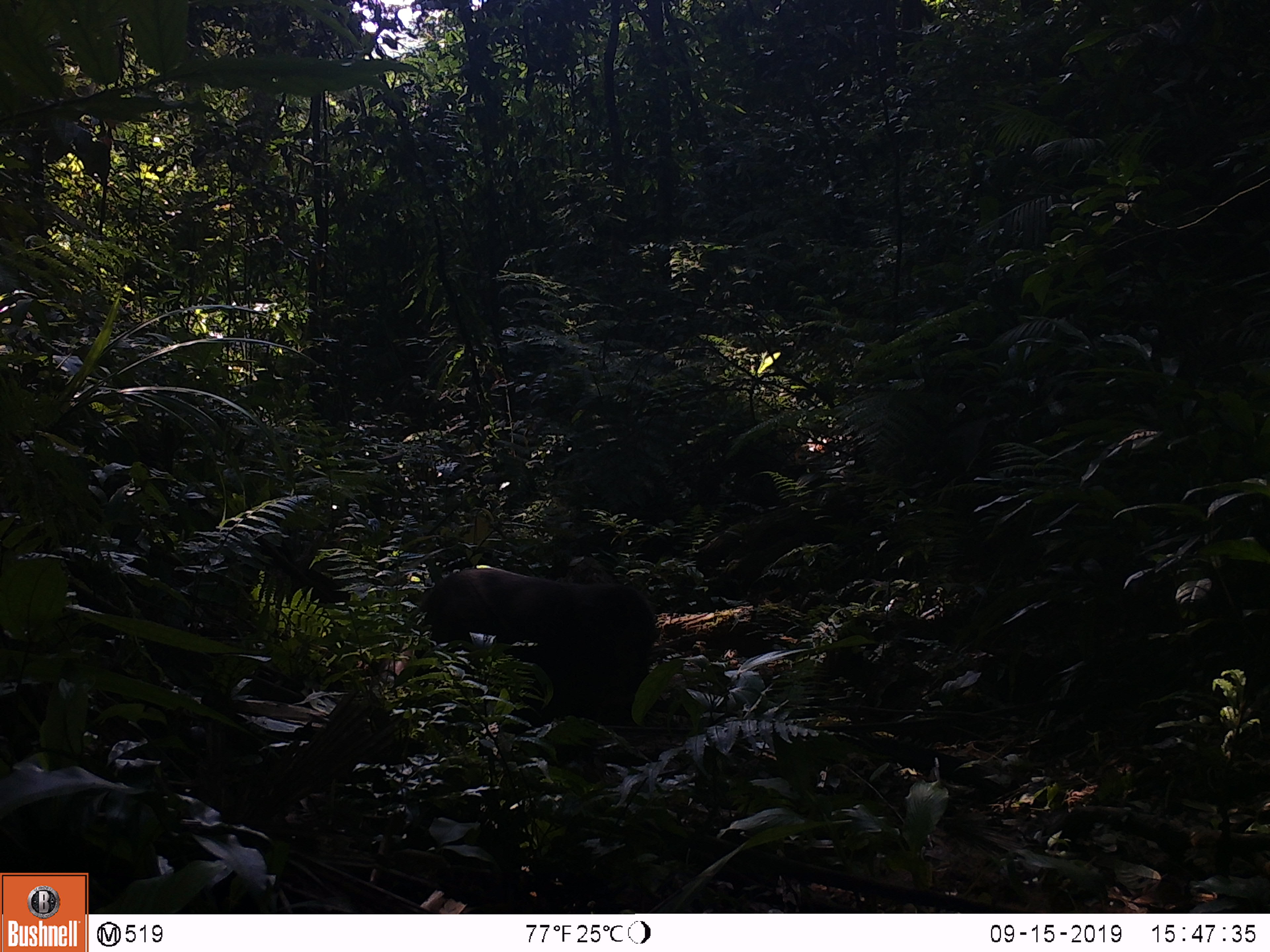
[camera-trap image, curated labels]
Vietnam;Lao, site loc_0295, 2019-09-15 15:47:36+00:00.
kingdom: Animalia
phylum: Chordata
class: Mammalia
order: Primates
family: Cercopithecidae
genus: Macaca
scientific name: Macaca arctoides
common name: stump-tailed macaque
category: stump tailed macaque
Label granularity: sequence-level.